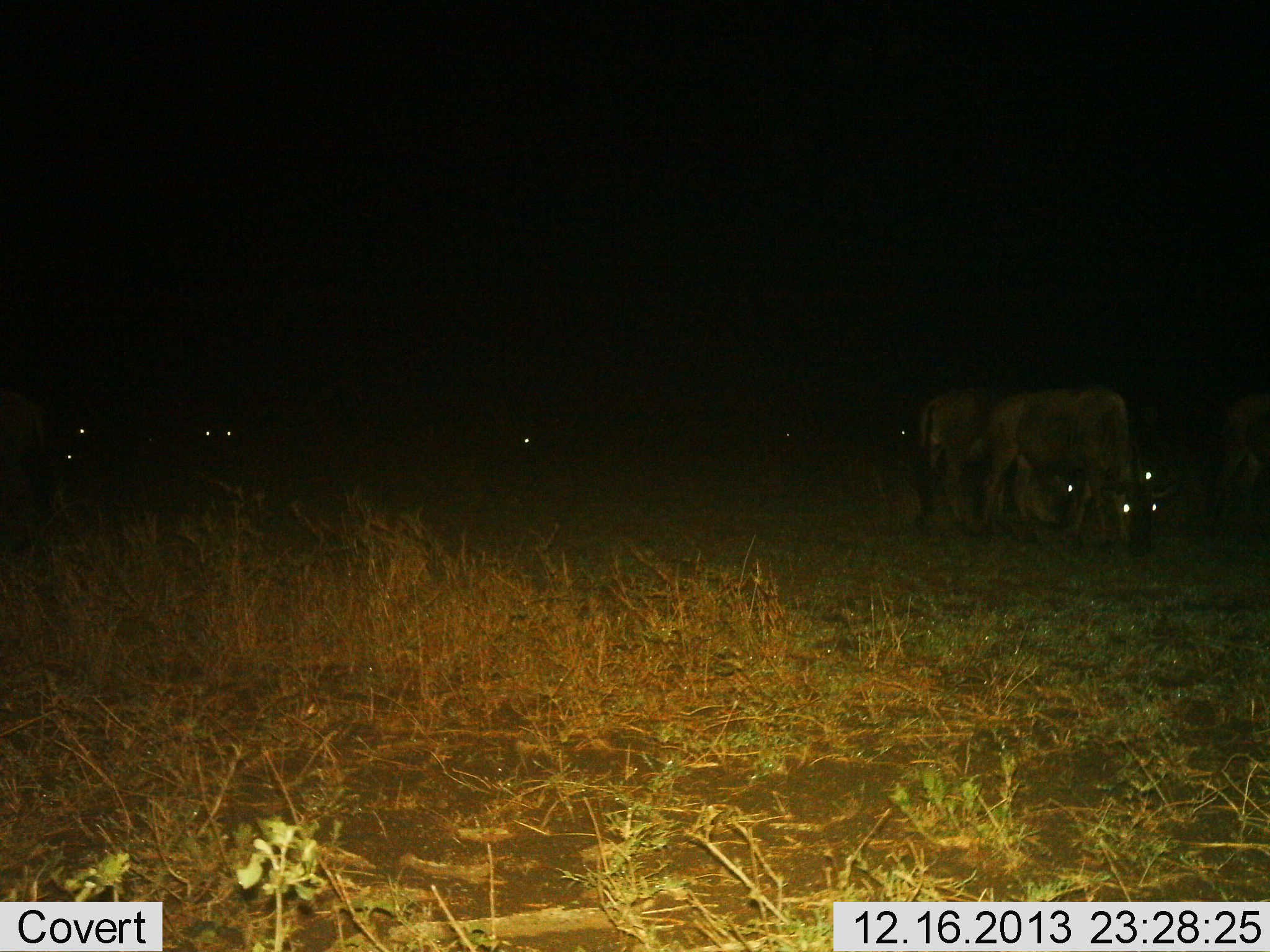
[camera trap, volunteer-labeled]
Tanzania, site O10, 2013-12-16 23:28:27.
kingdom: Animalia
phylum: Chordata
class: Mammalia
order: Artiodactyla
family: Bovidae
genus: Connochaetes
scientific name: Connochaetes taurinus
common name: blue wildebeest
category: wildebeest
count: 9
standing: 20%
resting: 0%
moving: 0%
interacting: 0%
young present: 0%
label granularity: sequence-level